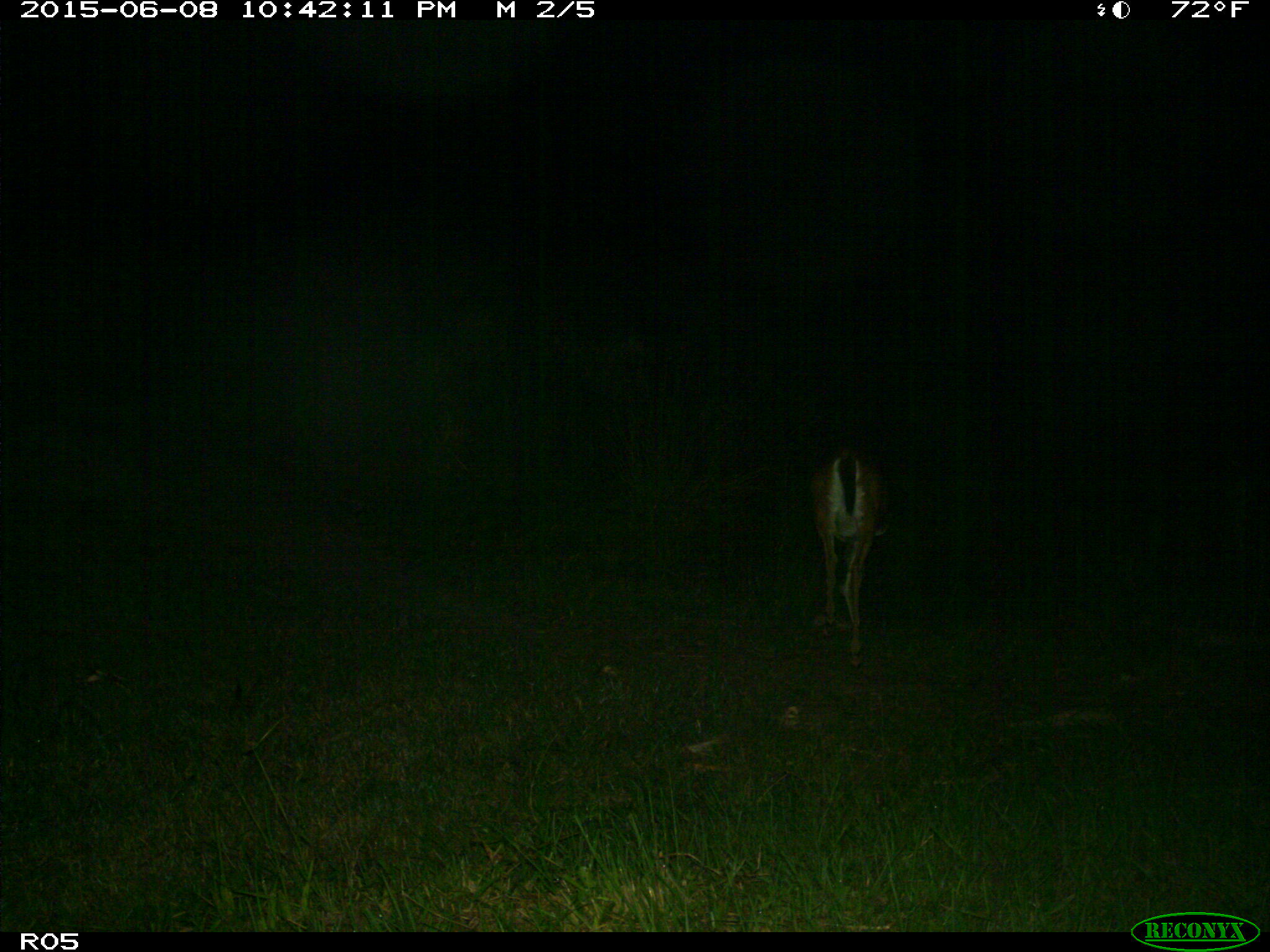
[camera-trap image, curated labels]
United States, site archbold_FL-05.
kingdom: Animalia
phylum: Chordata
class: Mammalia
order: Artiodactyla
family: Cervidae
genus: Odocoileus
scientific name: Odocoileus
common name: deer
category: unidentified deer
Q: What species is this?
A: Unidentified deer (deer) (Odocoileus).